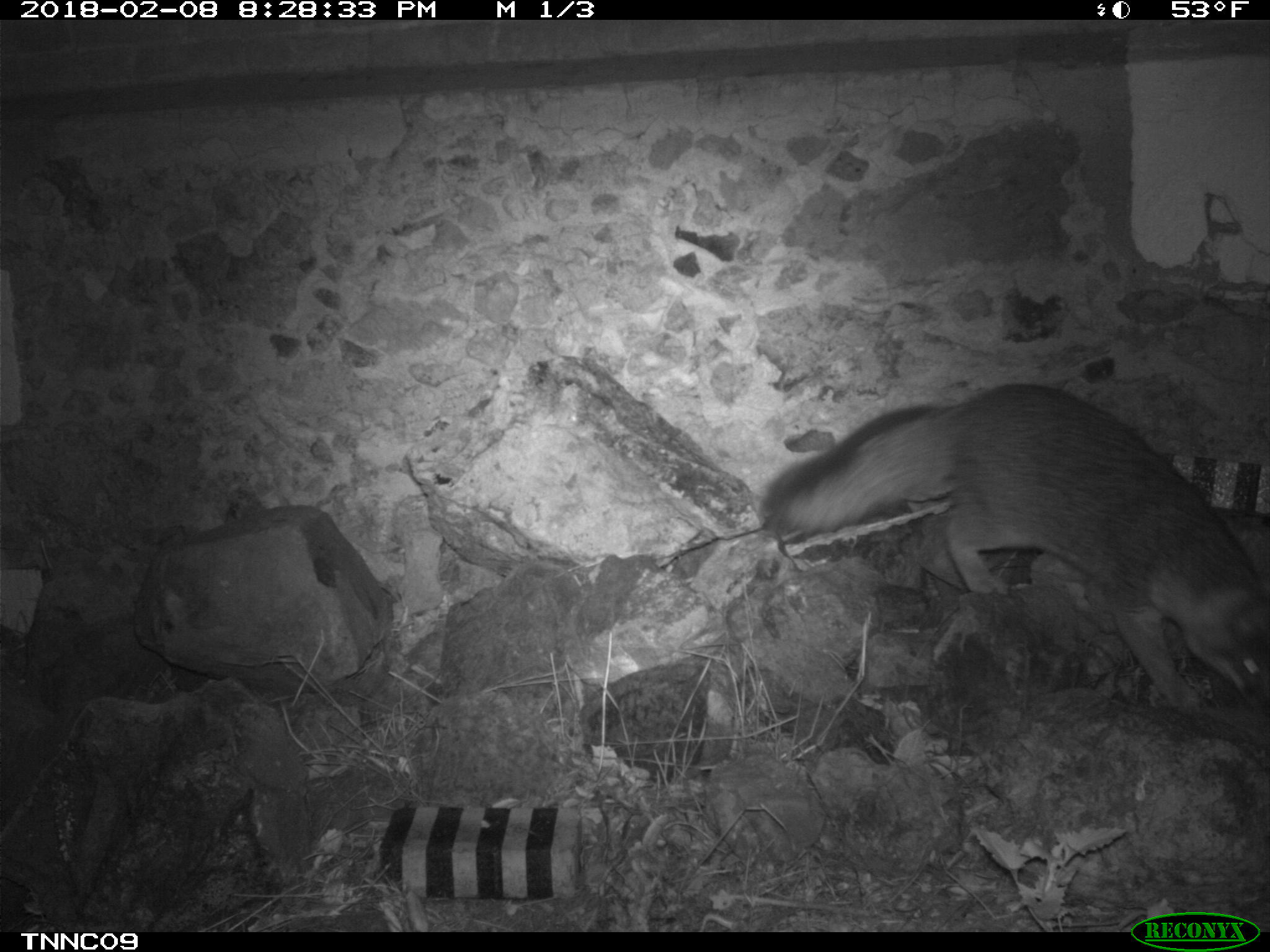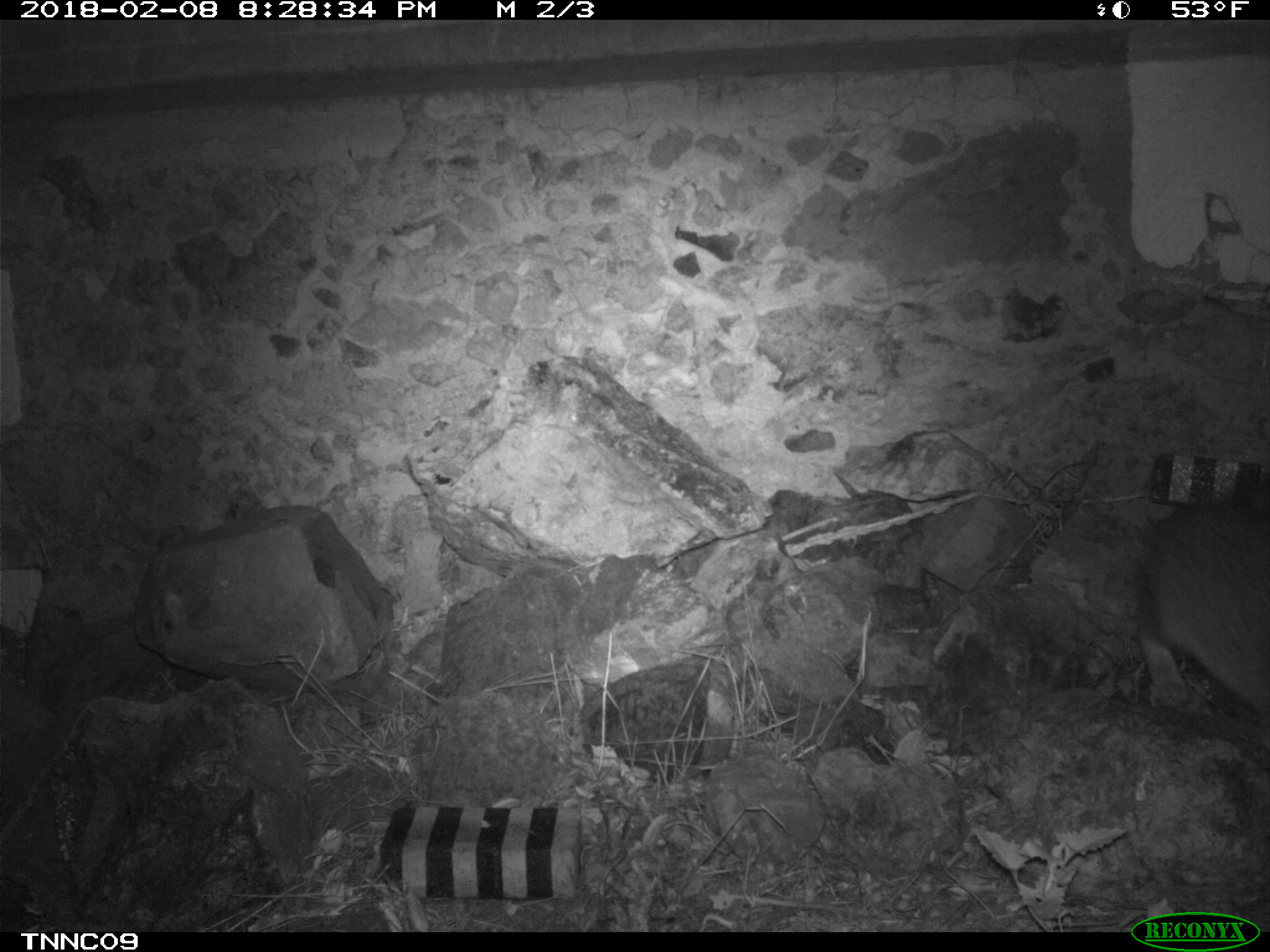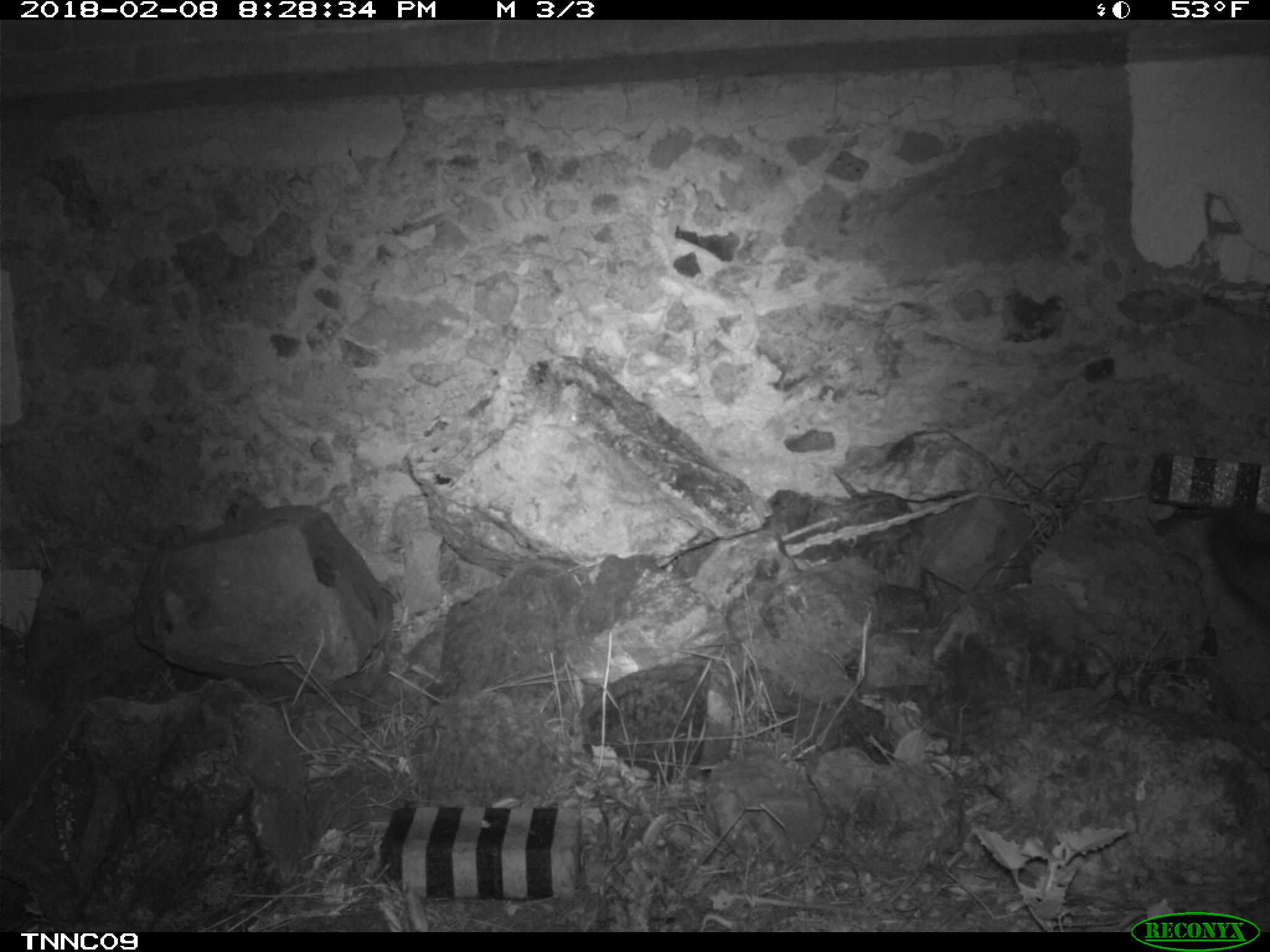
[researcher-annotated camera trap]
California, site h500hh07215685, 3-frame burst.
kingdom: Animalia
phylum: Chordata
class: Mammalia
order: Carnivora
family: Canidae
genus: Urocyon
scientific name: Urocyon littoralis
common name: island fox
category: fox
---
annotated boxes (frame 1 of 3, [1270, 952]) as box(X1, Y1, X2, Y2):
fox: box(758, 382, 1269, 715)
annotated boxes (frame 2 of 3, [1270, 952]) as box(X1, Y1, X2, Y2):
fox: box(1133, 499, 1269, 718)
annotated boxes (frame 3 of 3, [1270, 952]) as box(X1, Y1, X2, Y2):
fox: box(1210, 501, 1268, 610)